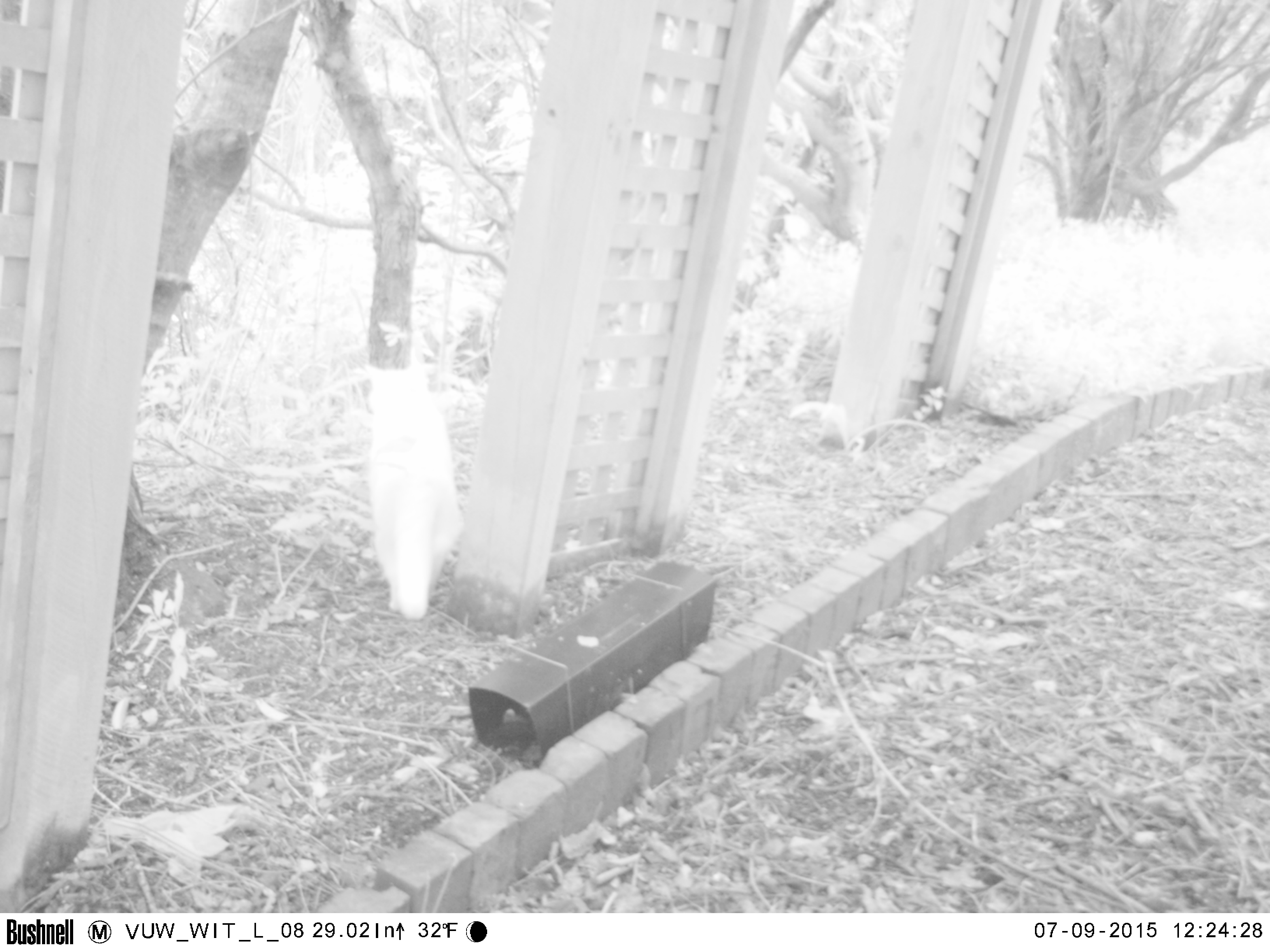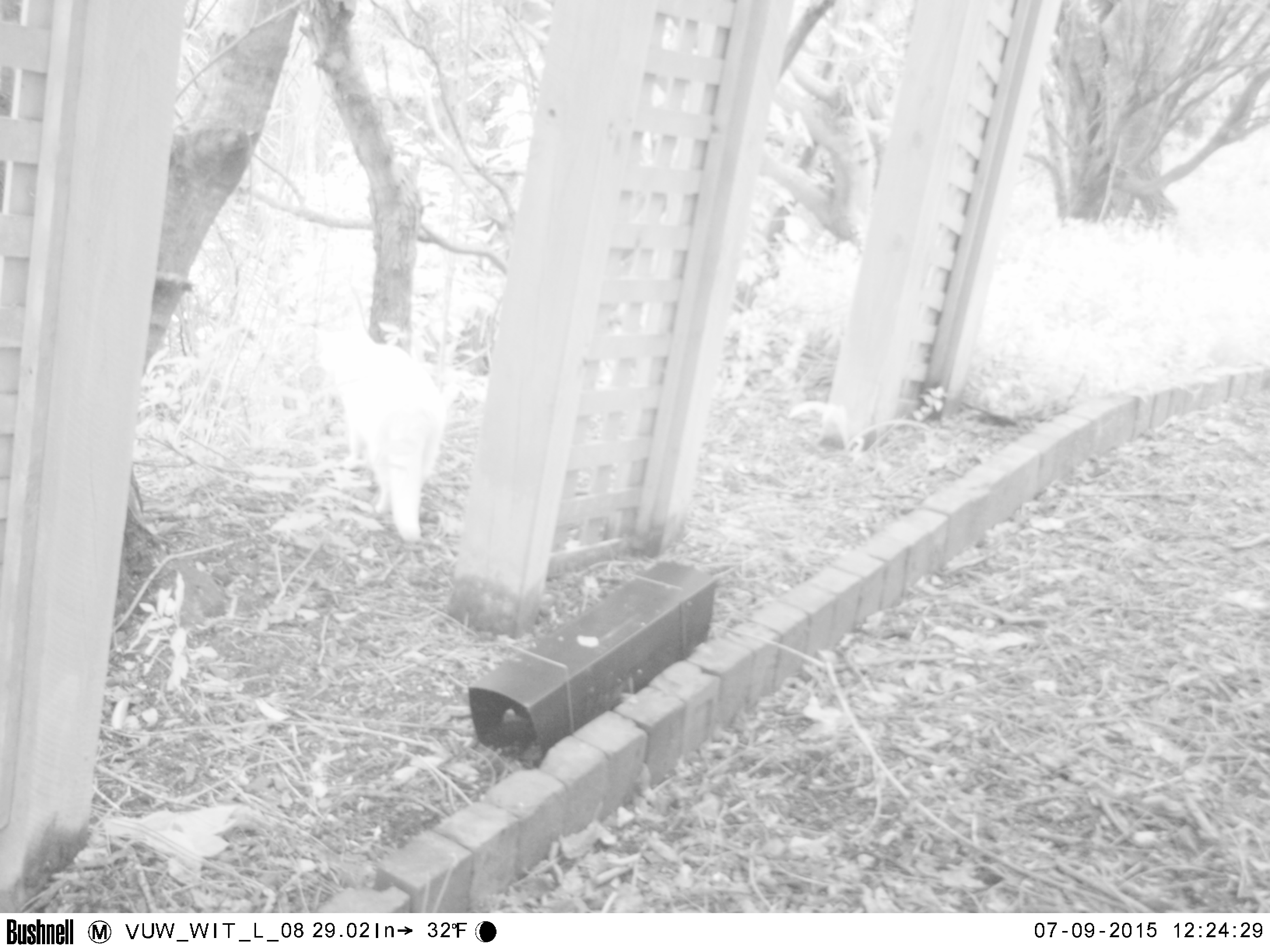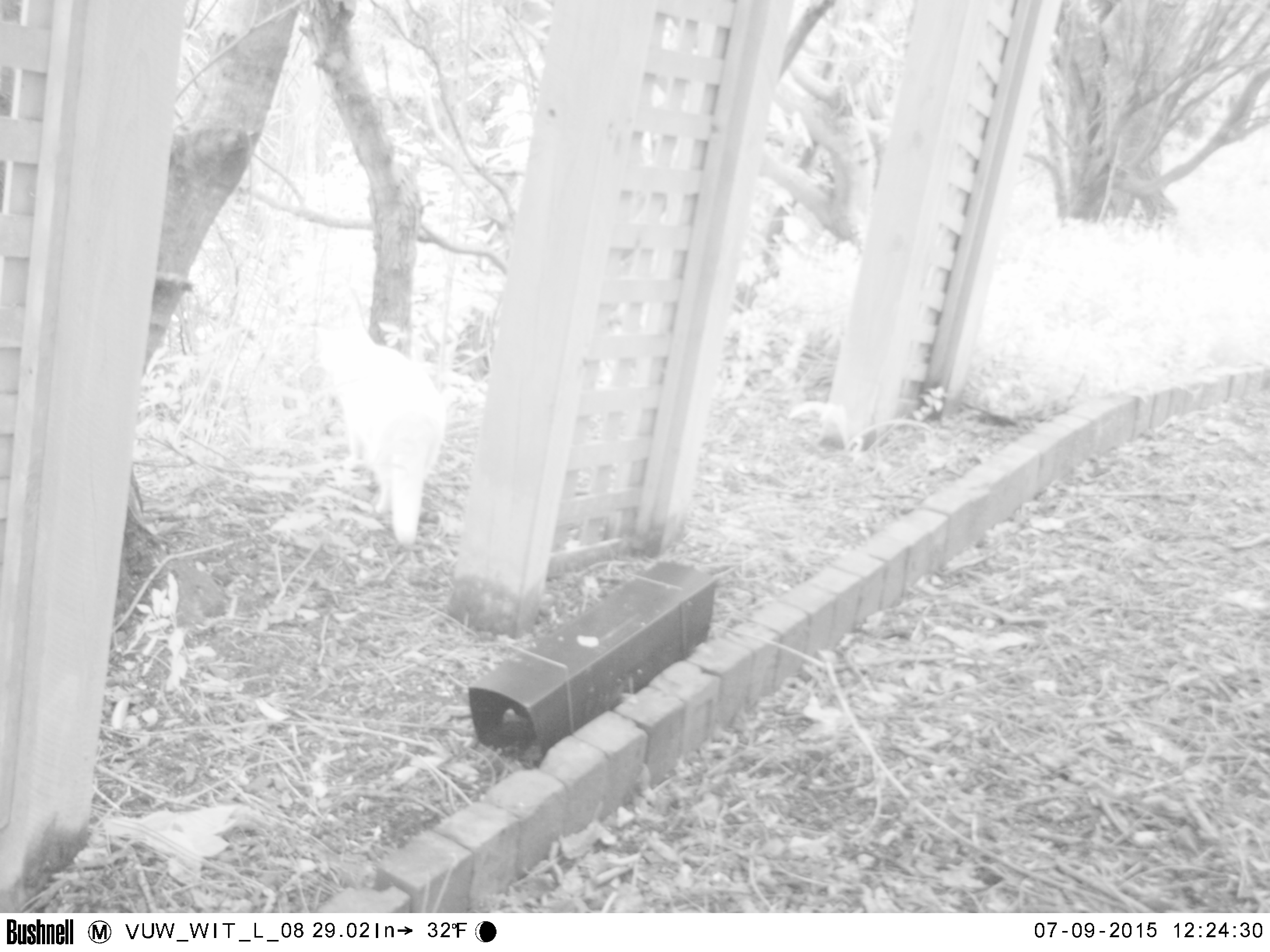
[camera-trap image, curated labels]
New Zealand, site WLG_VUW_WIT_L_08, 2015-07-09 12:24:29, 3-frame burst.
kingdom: Animalia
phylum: Chordata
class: Mammalia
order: Carnivora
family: Felidae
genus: Felis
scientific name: Felis catus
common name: domestic cat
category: cat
Cat (domestic cat) (Felis catus).